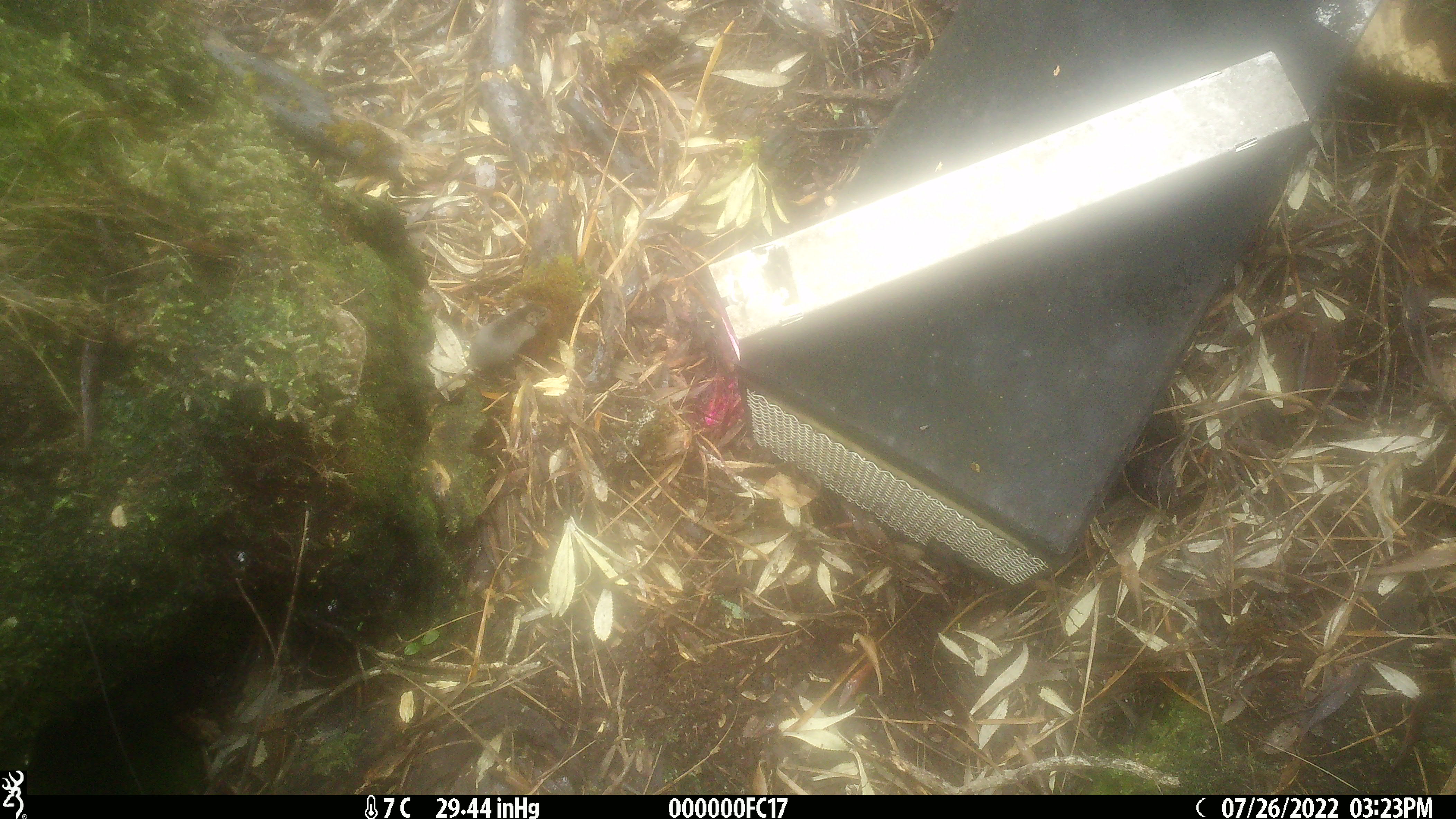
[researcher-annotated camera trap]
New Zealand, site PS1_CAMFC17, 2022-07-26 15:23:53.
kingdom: Animalia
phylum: Chordata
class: Mammalia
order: Rodentia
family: Muridae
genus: Mus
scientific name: Mus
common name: mouse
Mouse (Mus).